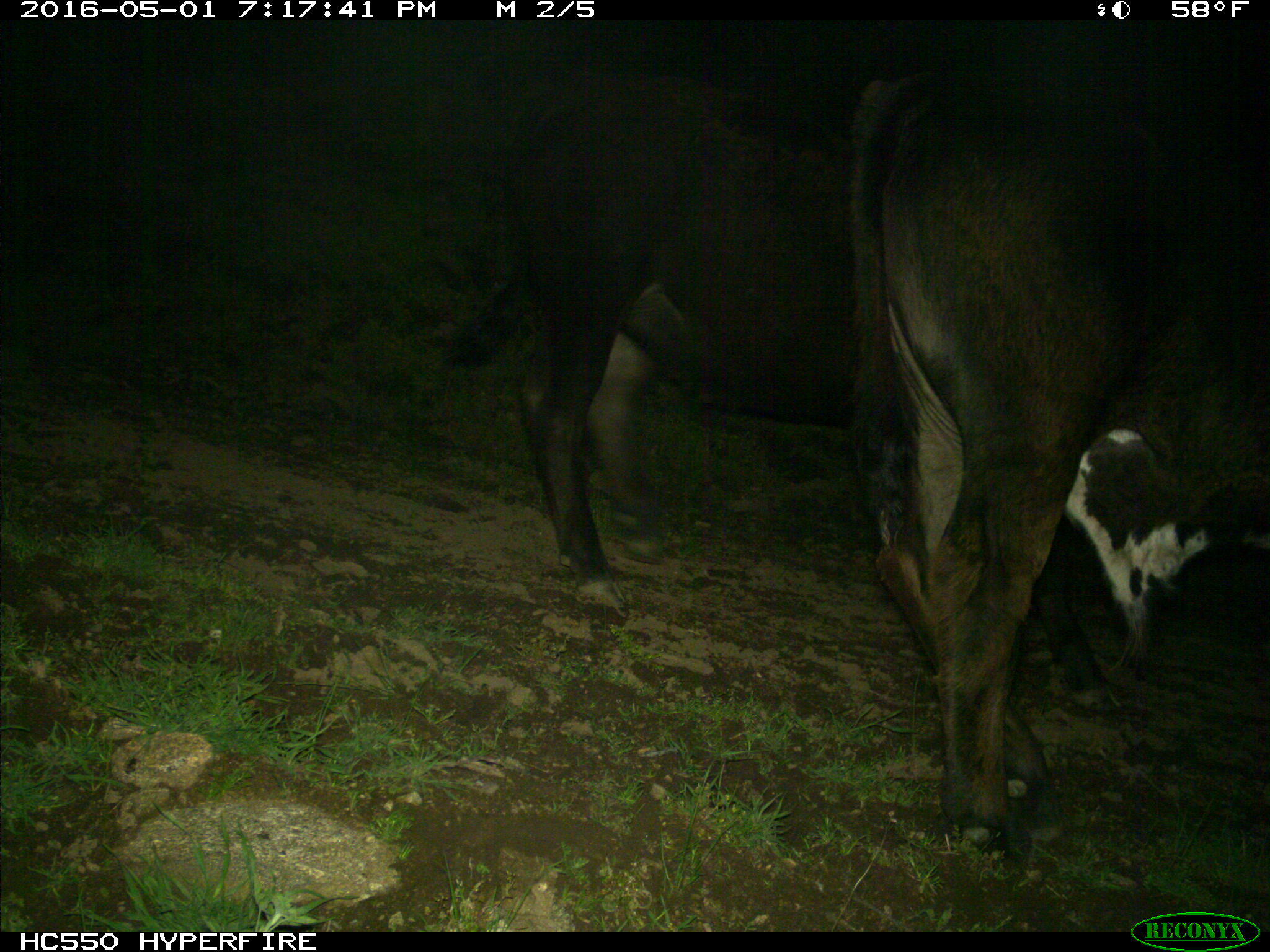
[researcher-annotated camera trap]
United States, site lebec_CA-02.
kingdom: Animalia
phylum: Chordata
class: Mammalia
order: Artiodactyla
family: Bovidae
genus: Bos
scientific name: Bos taurus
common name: domestic cow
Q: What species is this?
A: Bos taurus (domestic cow).